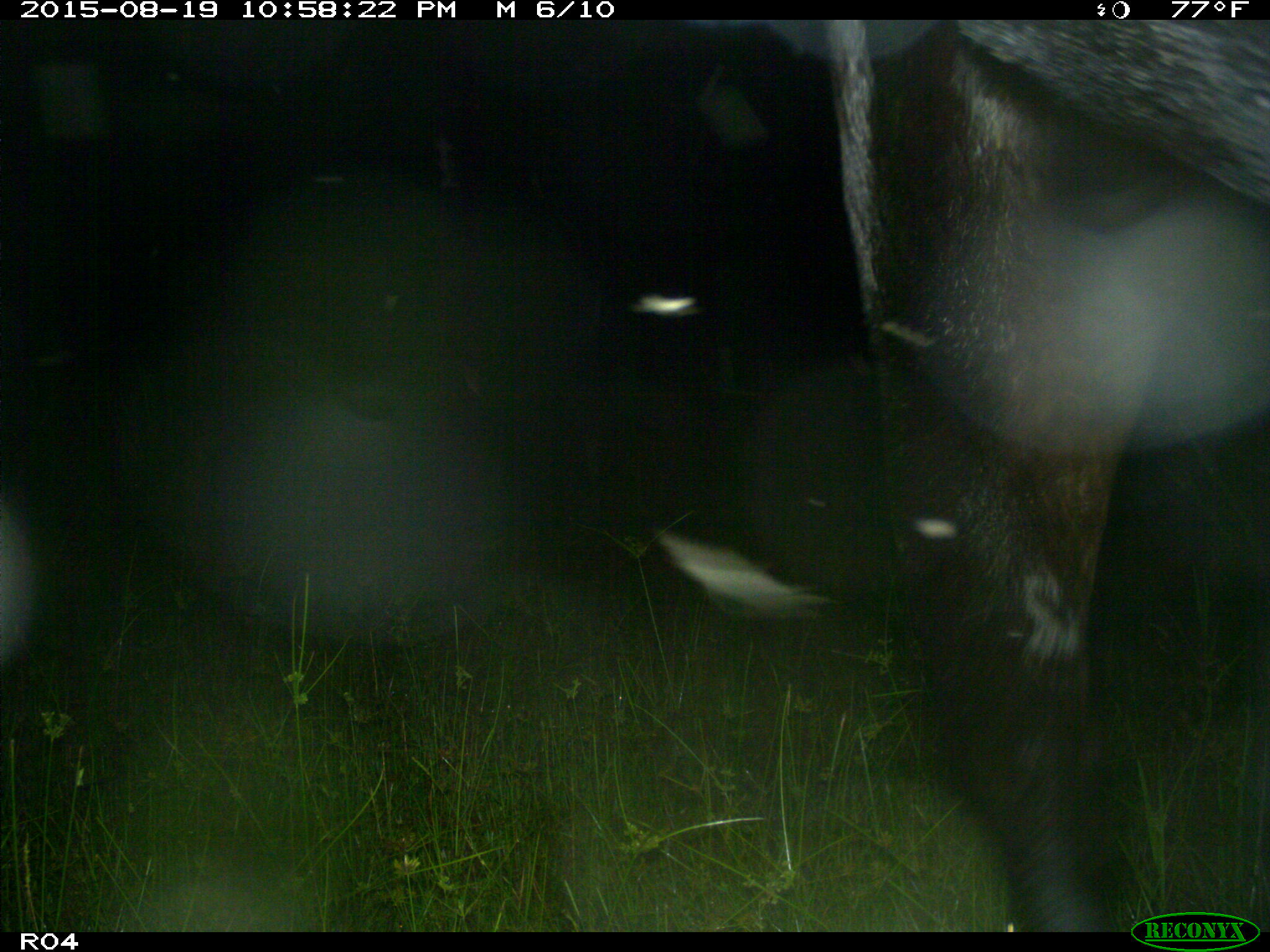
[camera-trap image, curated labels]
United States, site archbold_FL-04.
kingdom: Animalia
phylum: Chordata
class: Mammalia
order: Artiodactyla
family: Bovidae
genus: Bos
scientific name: Bos taurus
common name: domestic cow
Bos taurus (domestic cow).